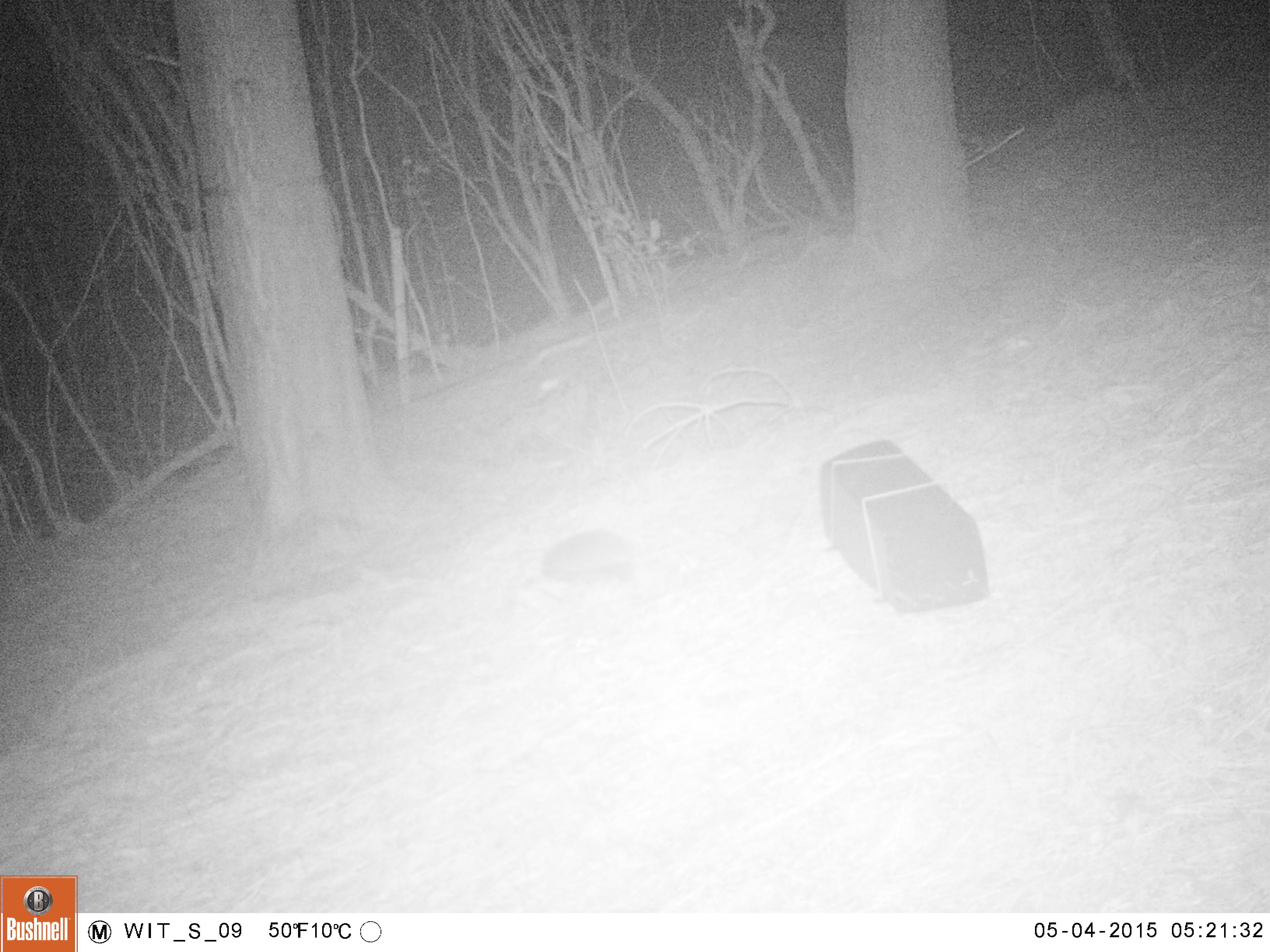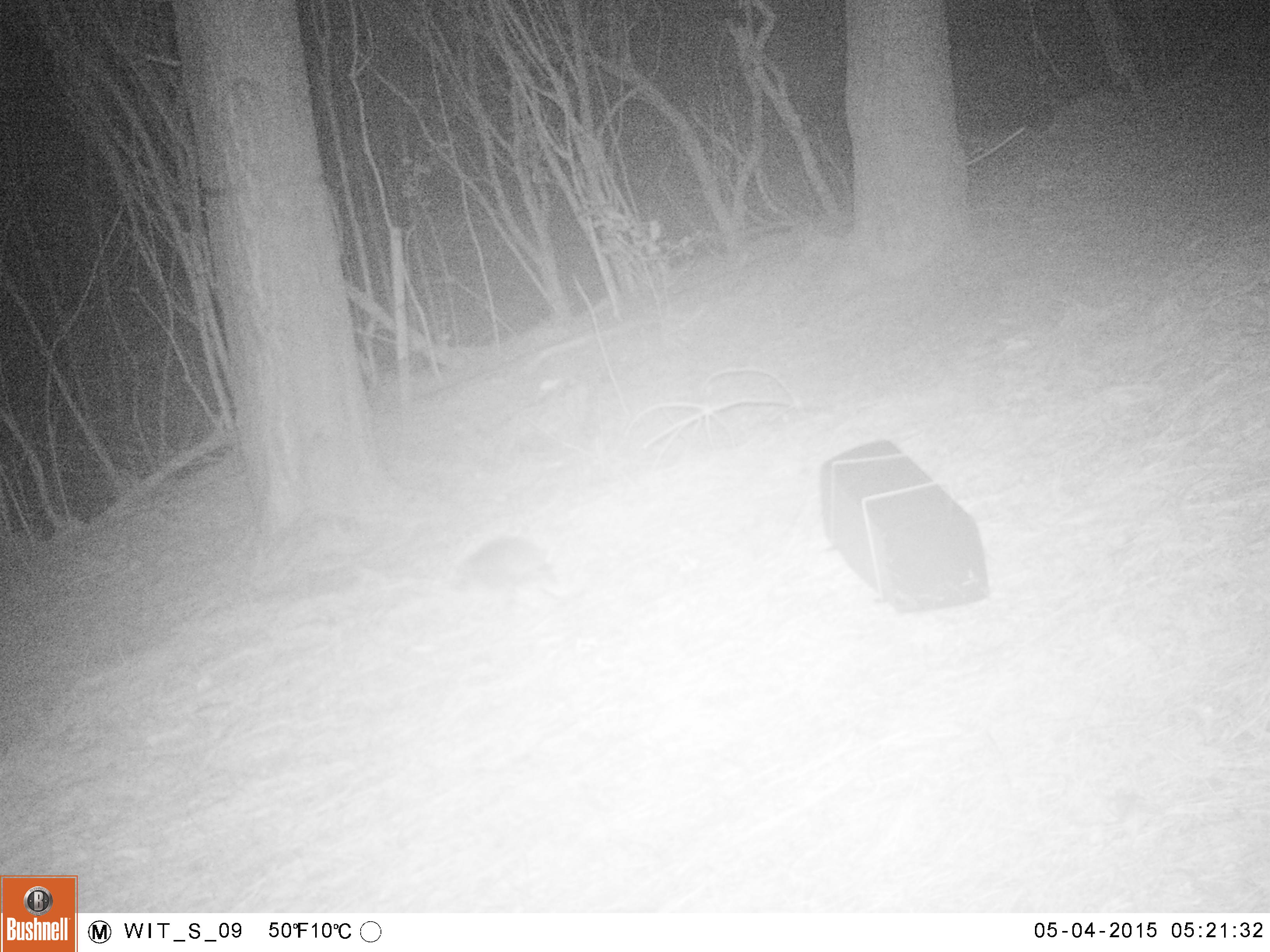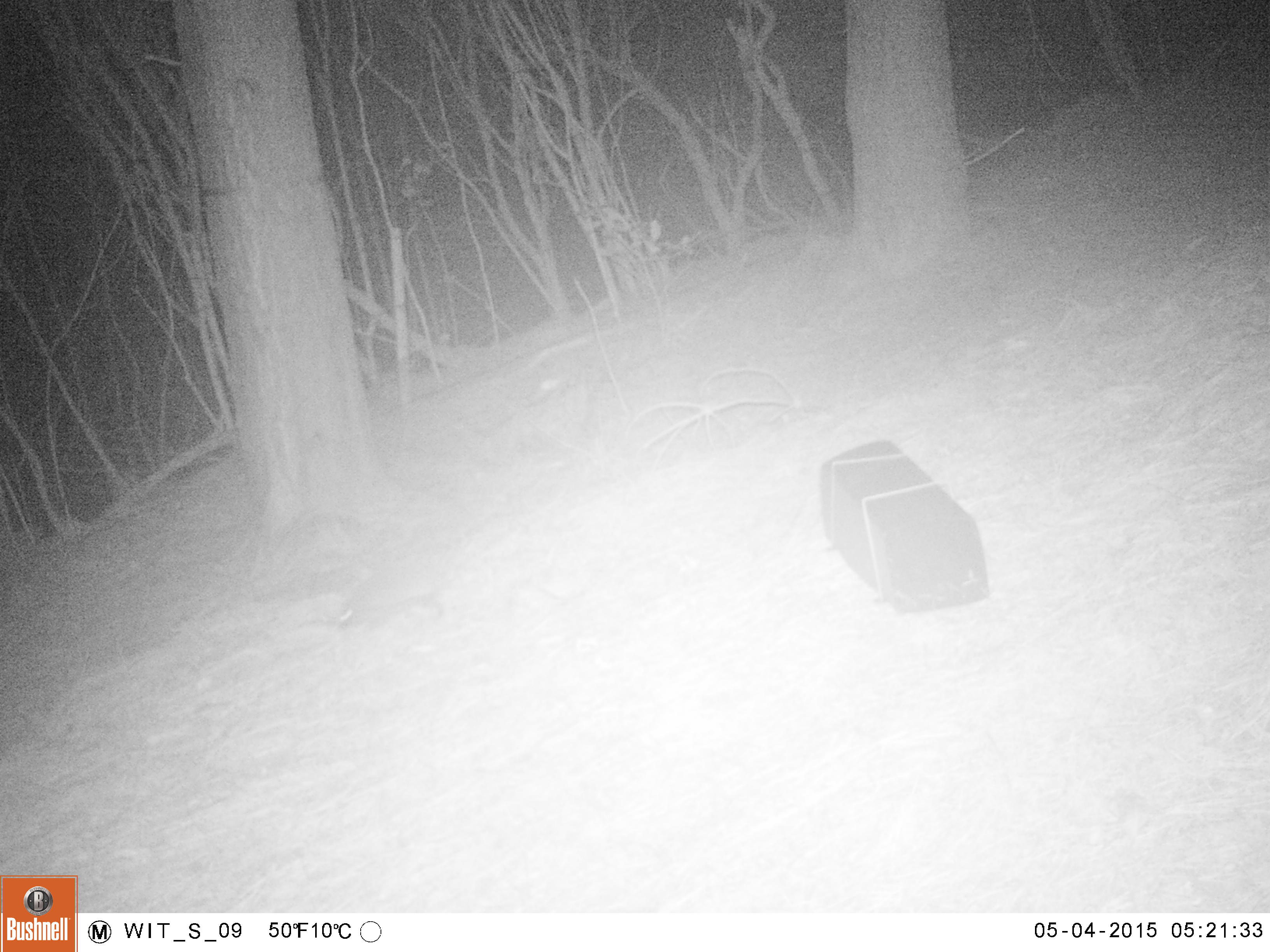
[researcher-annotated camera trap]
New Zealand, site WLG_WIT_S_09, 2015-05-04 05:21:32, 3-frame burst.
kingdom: Animalia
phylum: Chordata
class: Mammalia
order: Eulipotyphla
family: Erinaceidae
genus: Erinaceus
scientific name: Erinaceus europaeus europaeus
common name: european hedgehog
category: hedgehog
Hedgehog (european hedgehog) (Erinaceus europaeus europaeus).